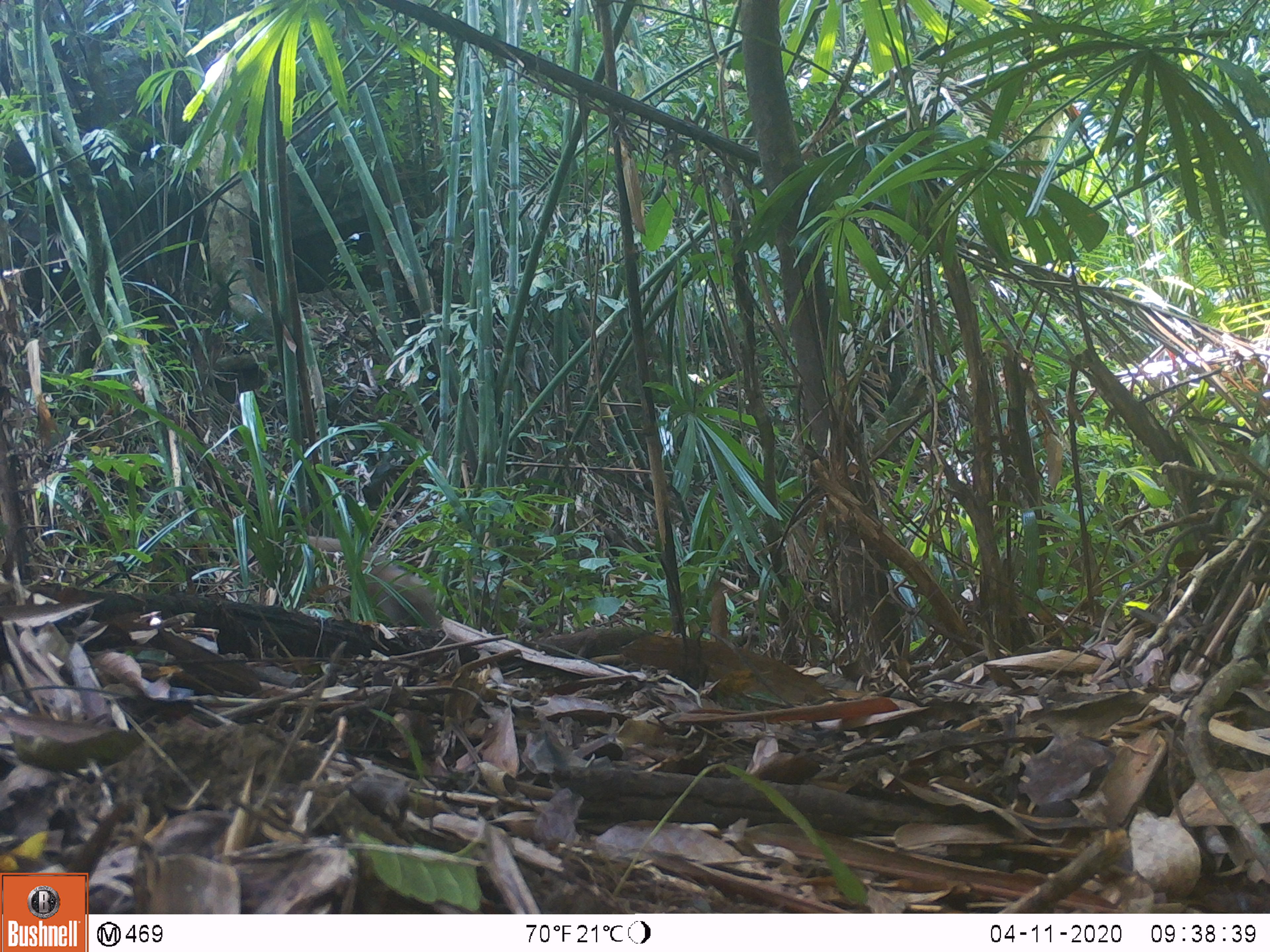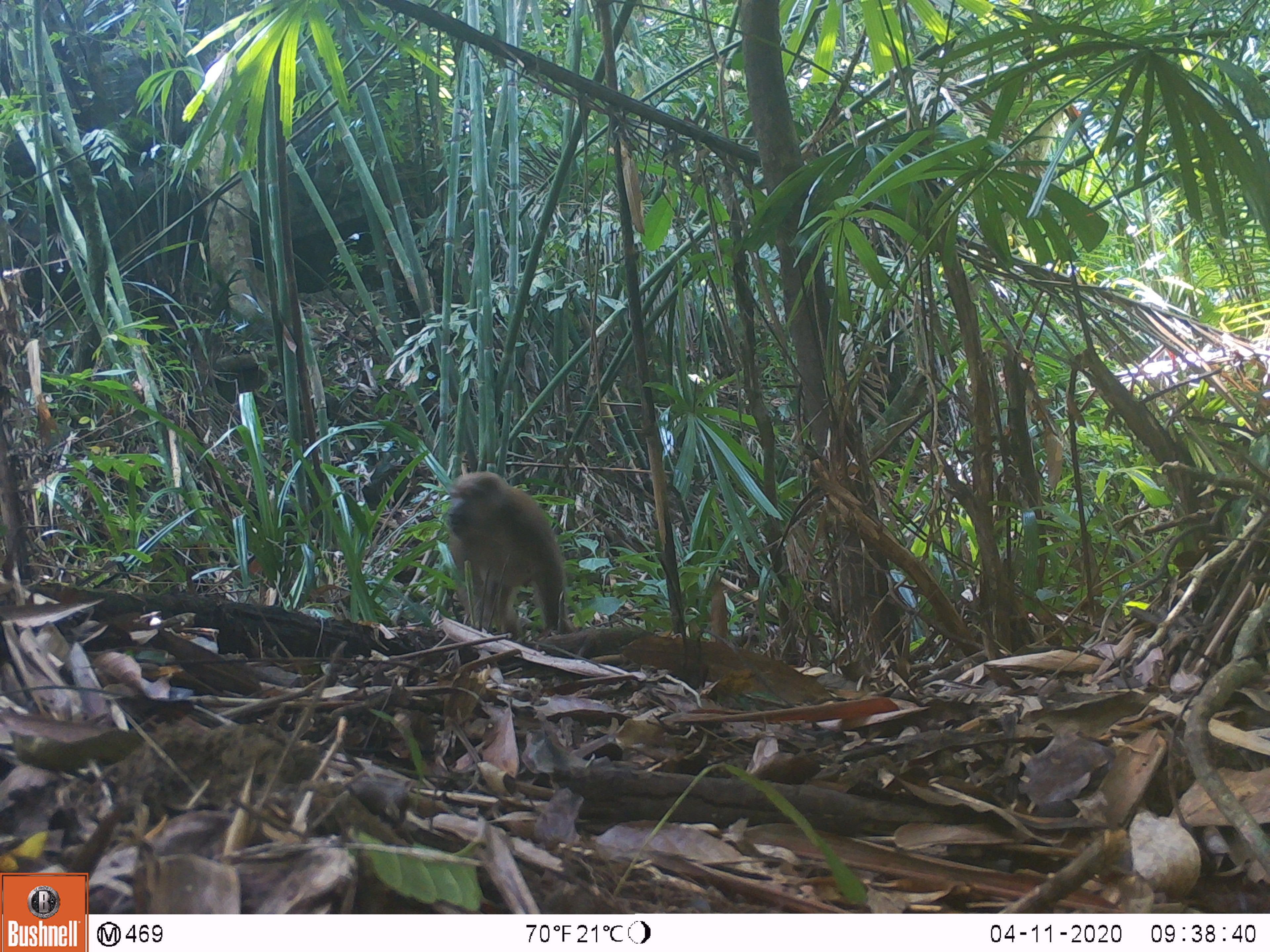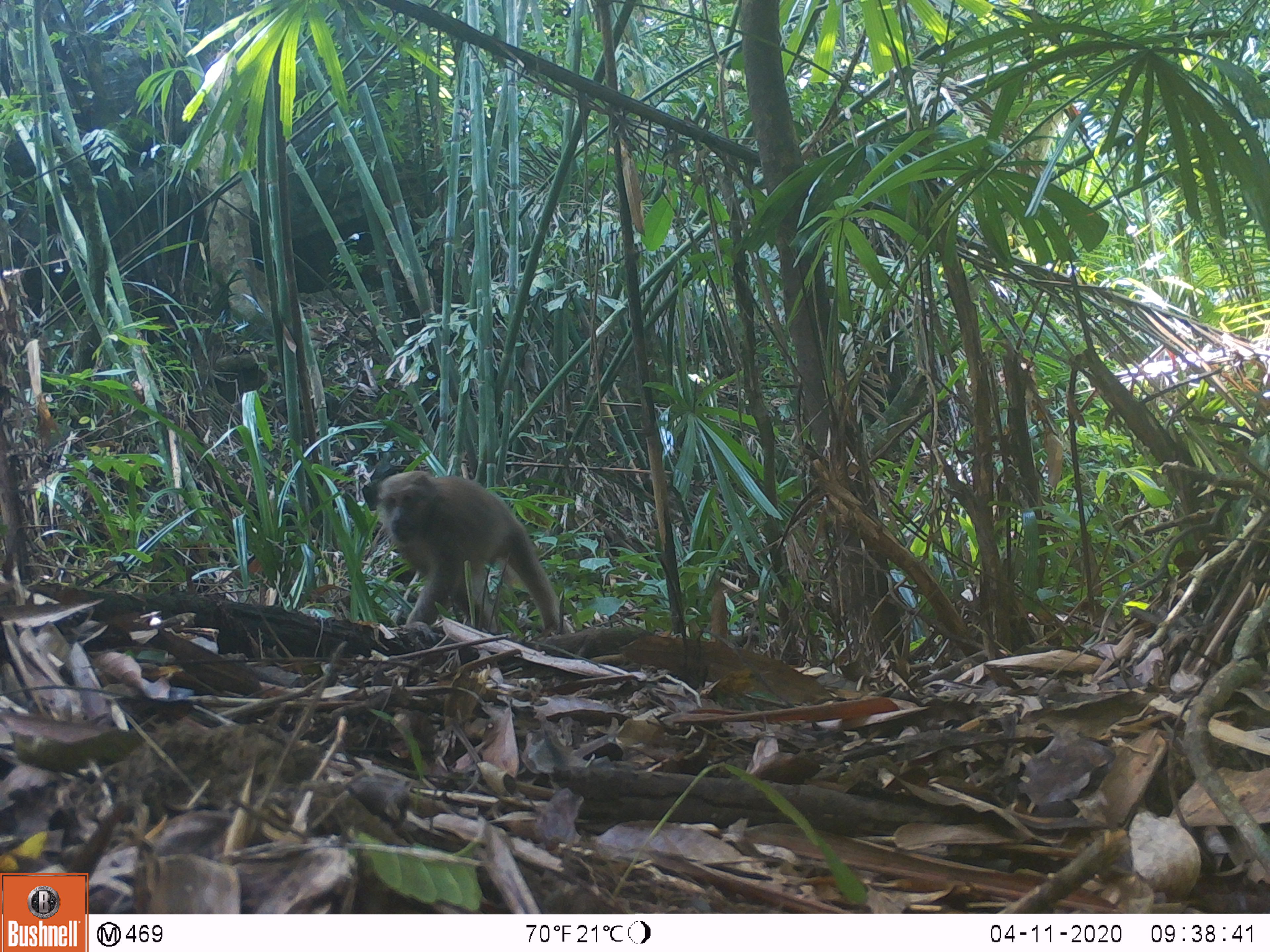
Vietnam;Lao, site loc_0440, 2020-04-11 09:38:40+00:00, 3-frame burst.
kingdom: Animalia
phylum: Chordata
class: Mammalia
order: Primates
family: Cercopithecidae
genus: Macaca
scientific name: Macaca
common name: macaques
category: assam or rhesus macaque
Assam or rhesus macaque (macaques) (Macaca). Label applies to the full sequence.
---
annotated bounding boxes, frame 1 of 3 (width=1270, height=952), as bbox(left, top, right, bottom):
assam or rhesus macaque: bbox(246, 533, 443, 629)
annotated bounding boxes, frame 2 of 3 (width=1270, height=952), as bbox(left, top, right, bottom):
assam or rhesus macaque: bbox(444, 470, 579, 640)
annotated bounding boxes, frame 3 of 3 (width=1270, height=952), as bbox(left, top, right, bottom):
assam or rhesus macaque: bbox(376, 468, 569, 636)